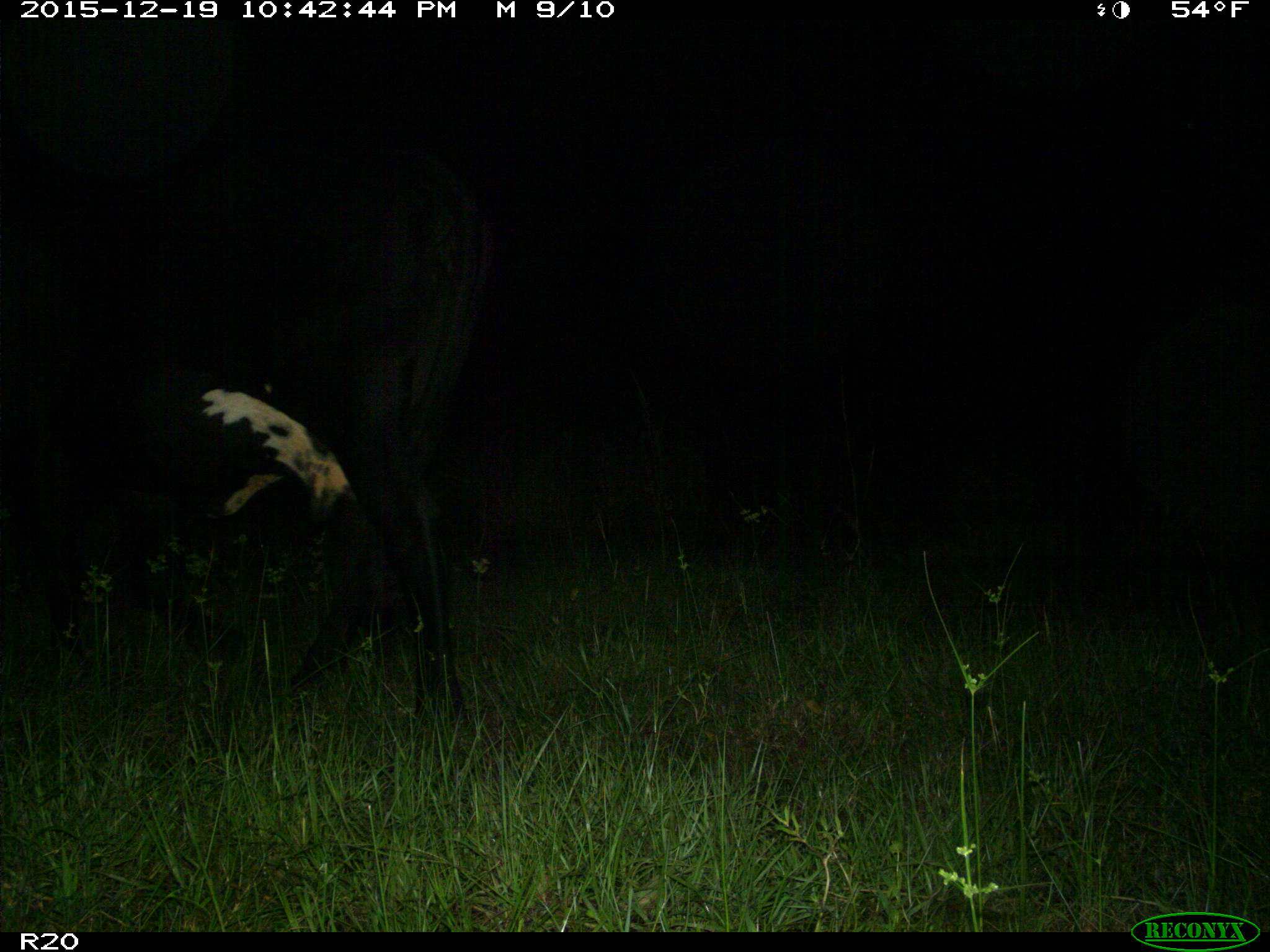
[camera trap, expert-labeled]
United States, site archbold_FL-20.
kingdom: Animalia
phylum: Chordata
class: Mammalia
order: Artiodactyla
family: Bovidae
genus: Bos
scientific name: Bos taurus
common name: domestic cow